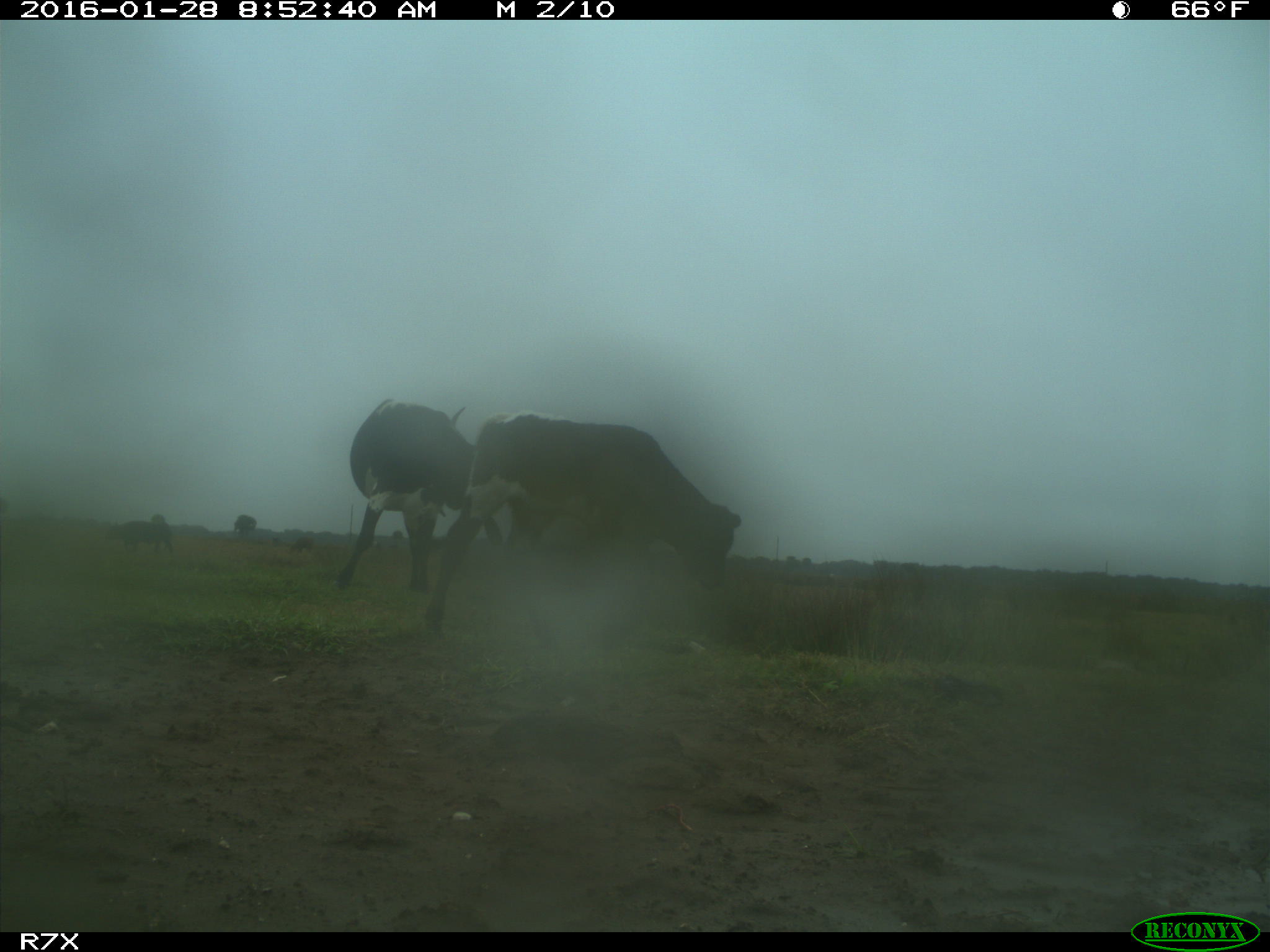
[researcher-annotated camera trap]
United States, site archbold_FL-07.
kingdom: Animalia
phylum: Chordata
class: Mammalia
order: Artiodactyla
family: Bovidae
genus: Bos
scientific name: Bos taurus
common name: domestic cow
Bos taurus (domestic cow).